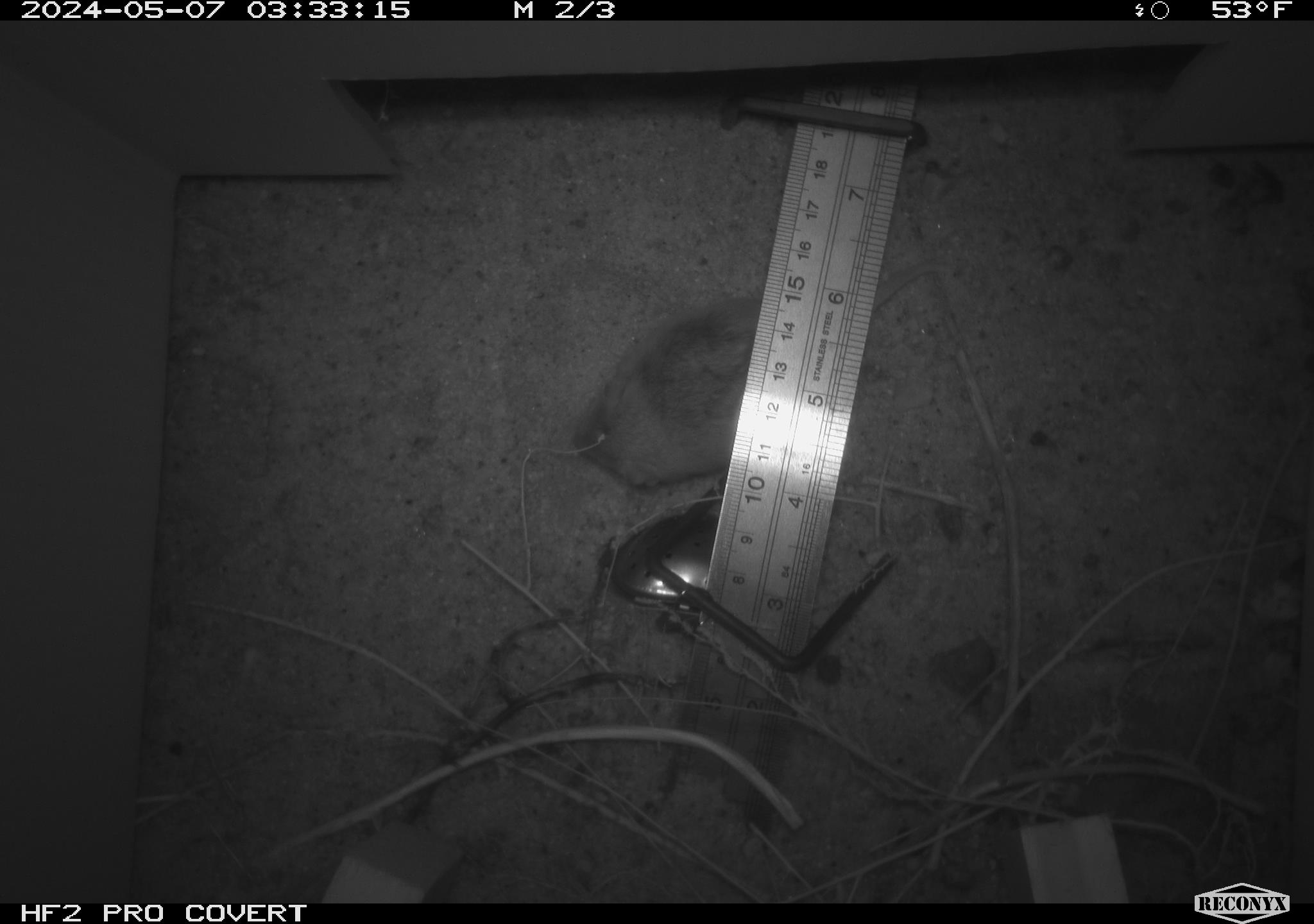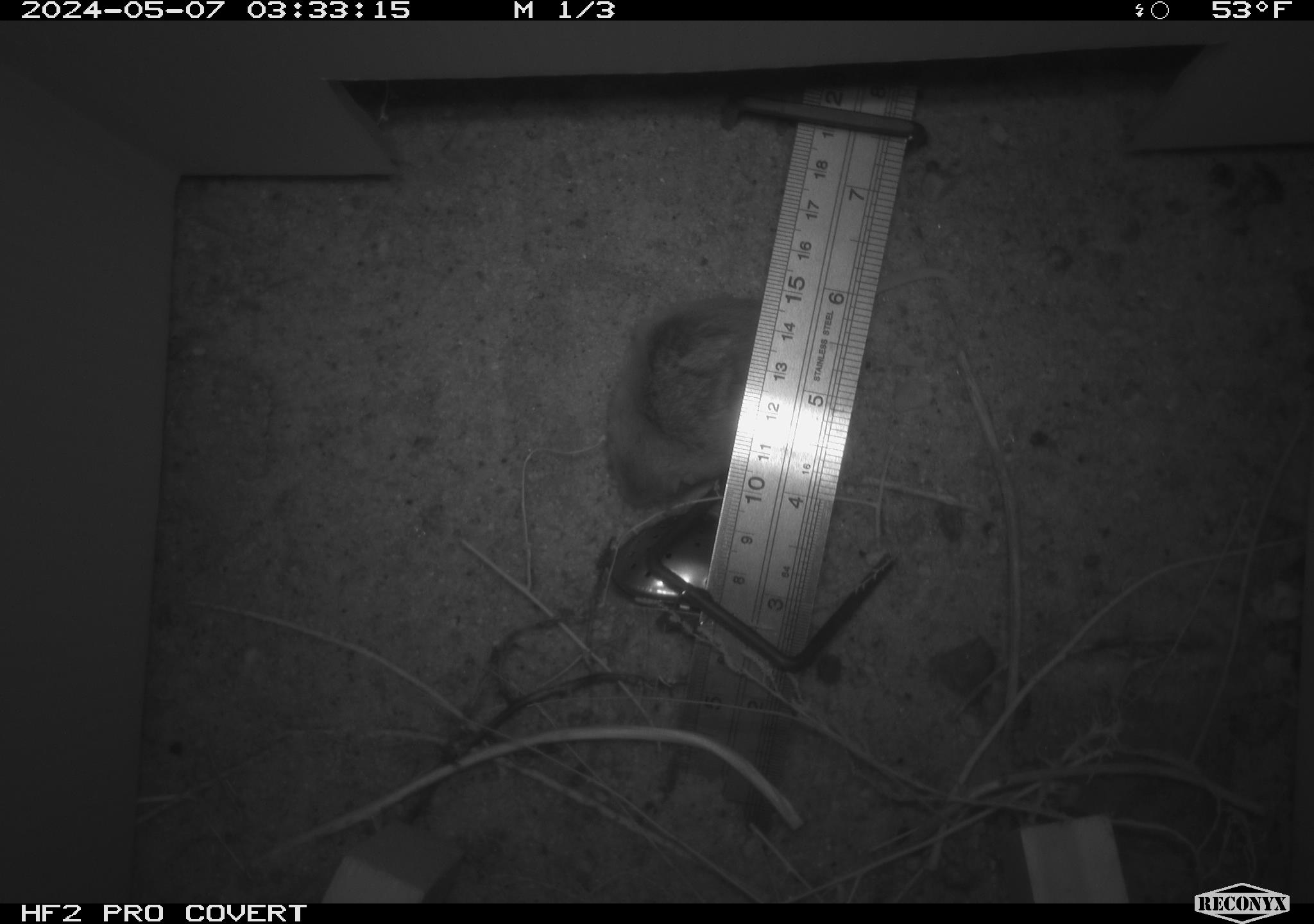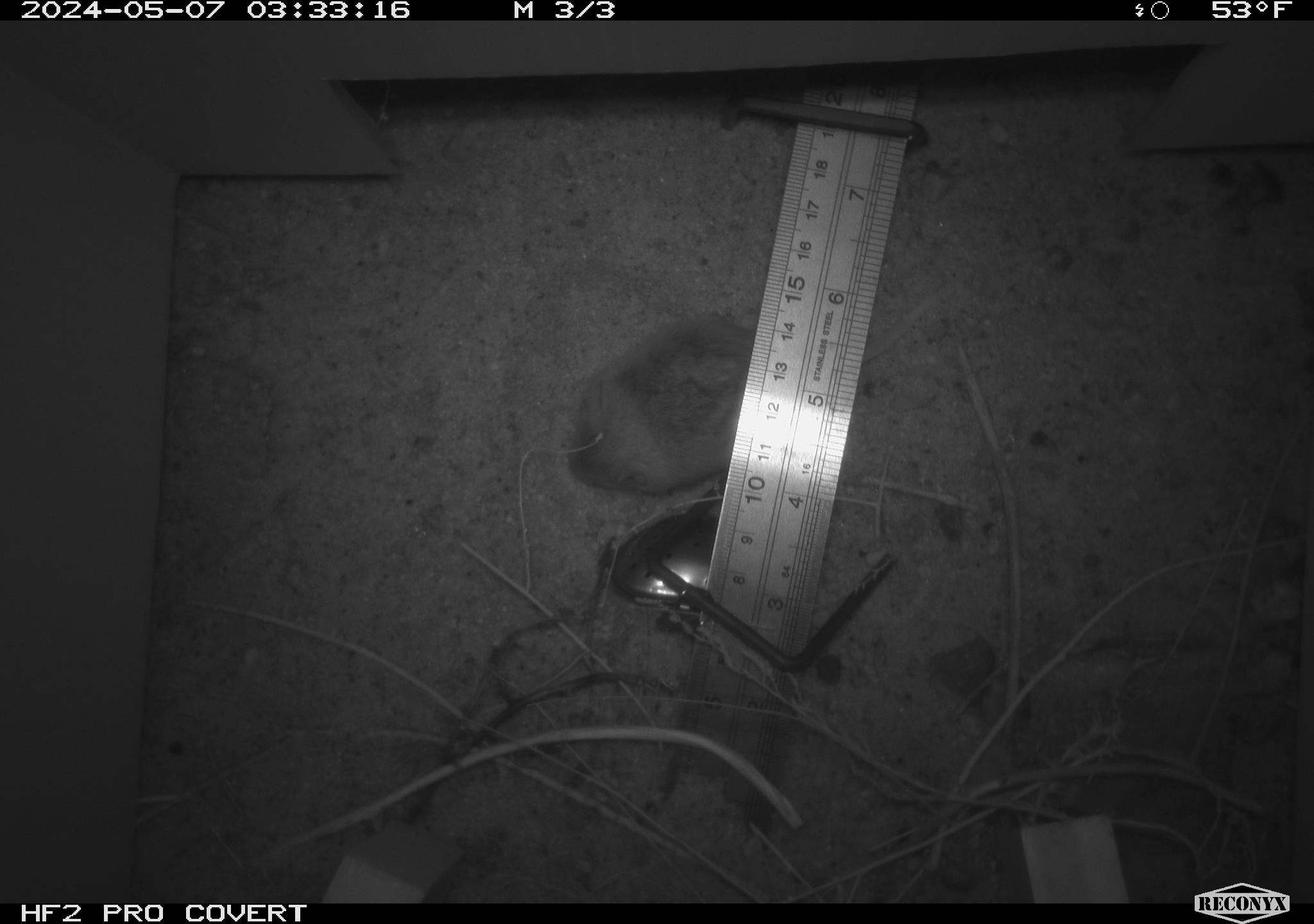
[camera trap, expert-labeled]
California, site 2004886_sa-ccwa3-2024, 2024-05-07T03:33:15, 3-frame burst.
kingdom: Animalia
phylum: Chordata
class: Mammalia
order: Rodentia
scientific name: Rodentia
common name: mouse species